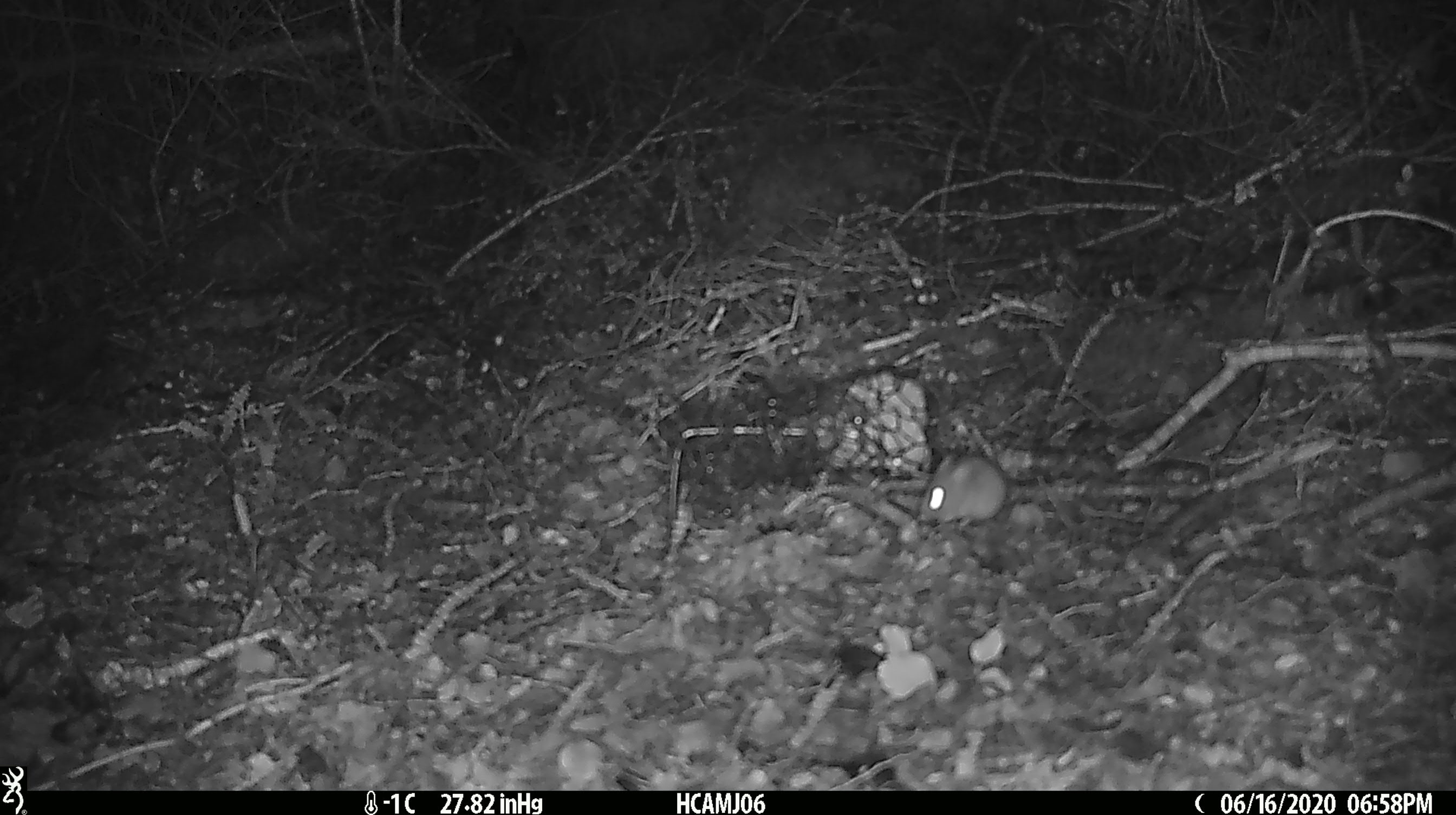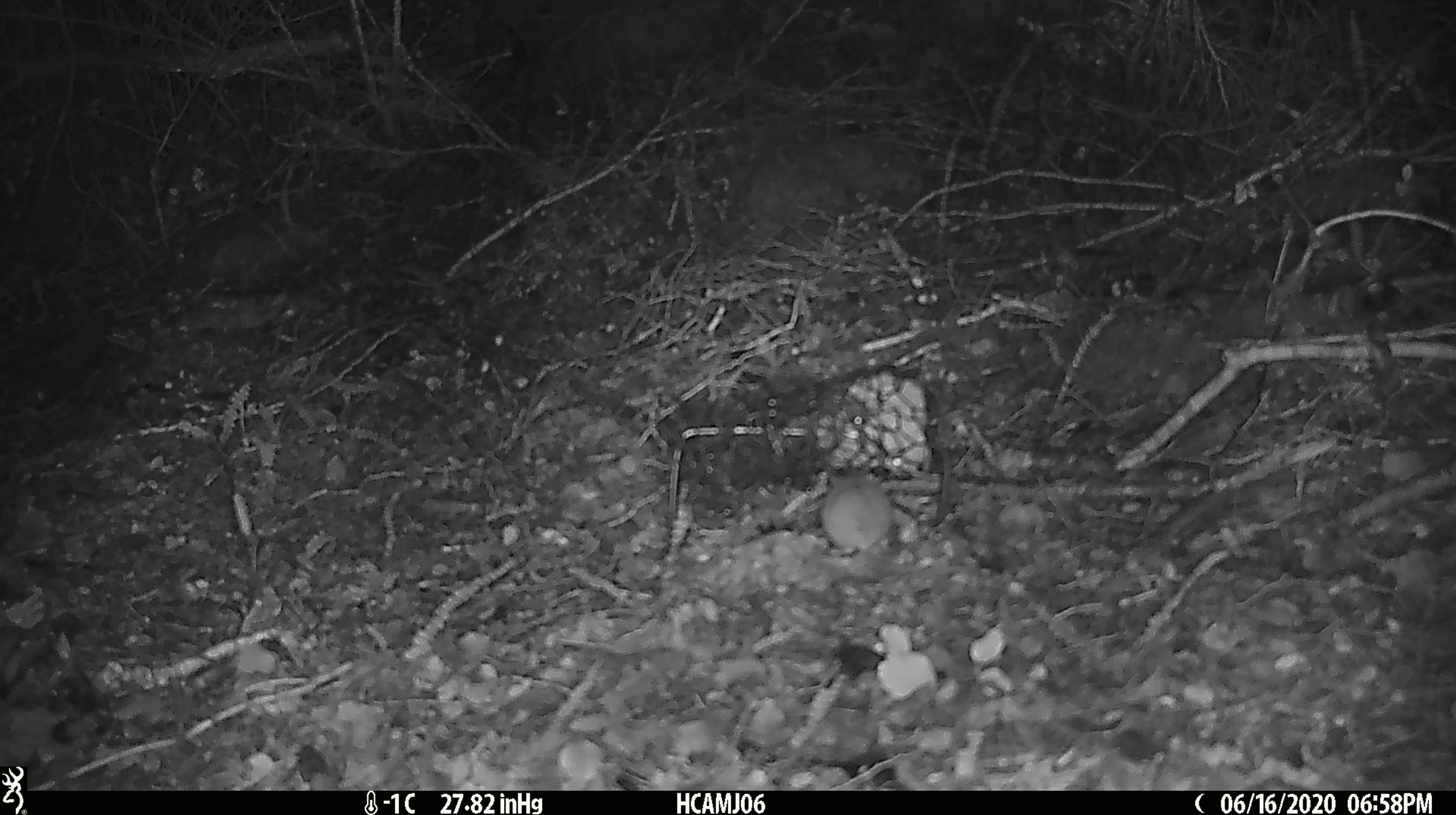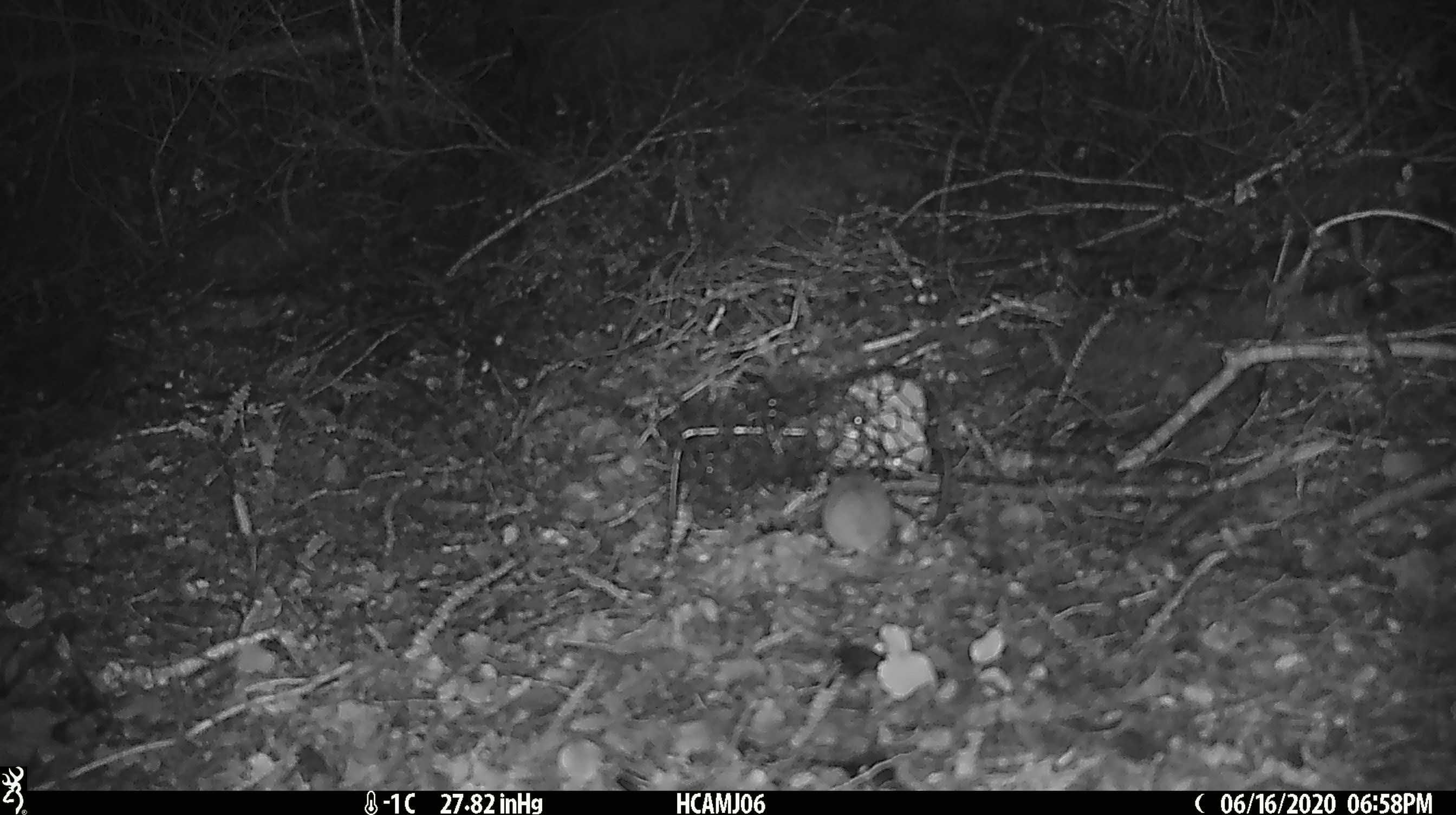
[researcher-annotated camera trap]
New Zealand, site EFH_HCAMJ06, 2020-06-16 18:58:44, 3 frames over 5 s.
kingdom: Animalia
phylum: Chordata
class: Mammalia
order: Rodentia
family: Muridae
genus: Mus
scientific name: Mus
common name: mouse